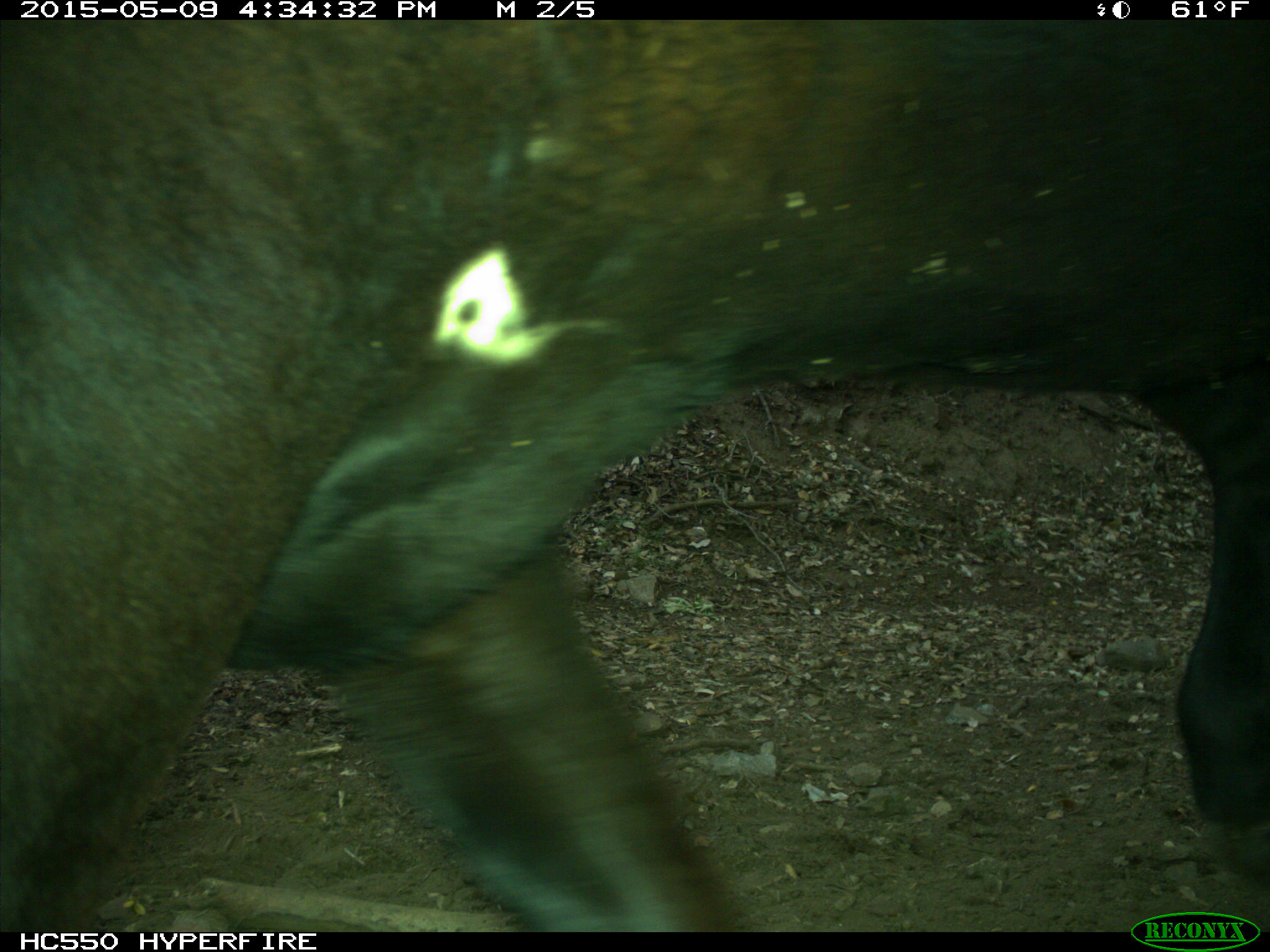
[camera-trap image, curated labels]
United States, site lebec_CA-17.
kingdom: Animalia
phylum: Chordata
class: Mammalia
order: Artiodactyla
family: Bovidae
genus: Bos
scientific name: Bos taurus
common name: domestic cow